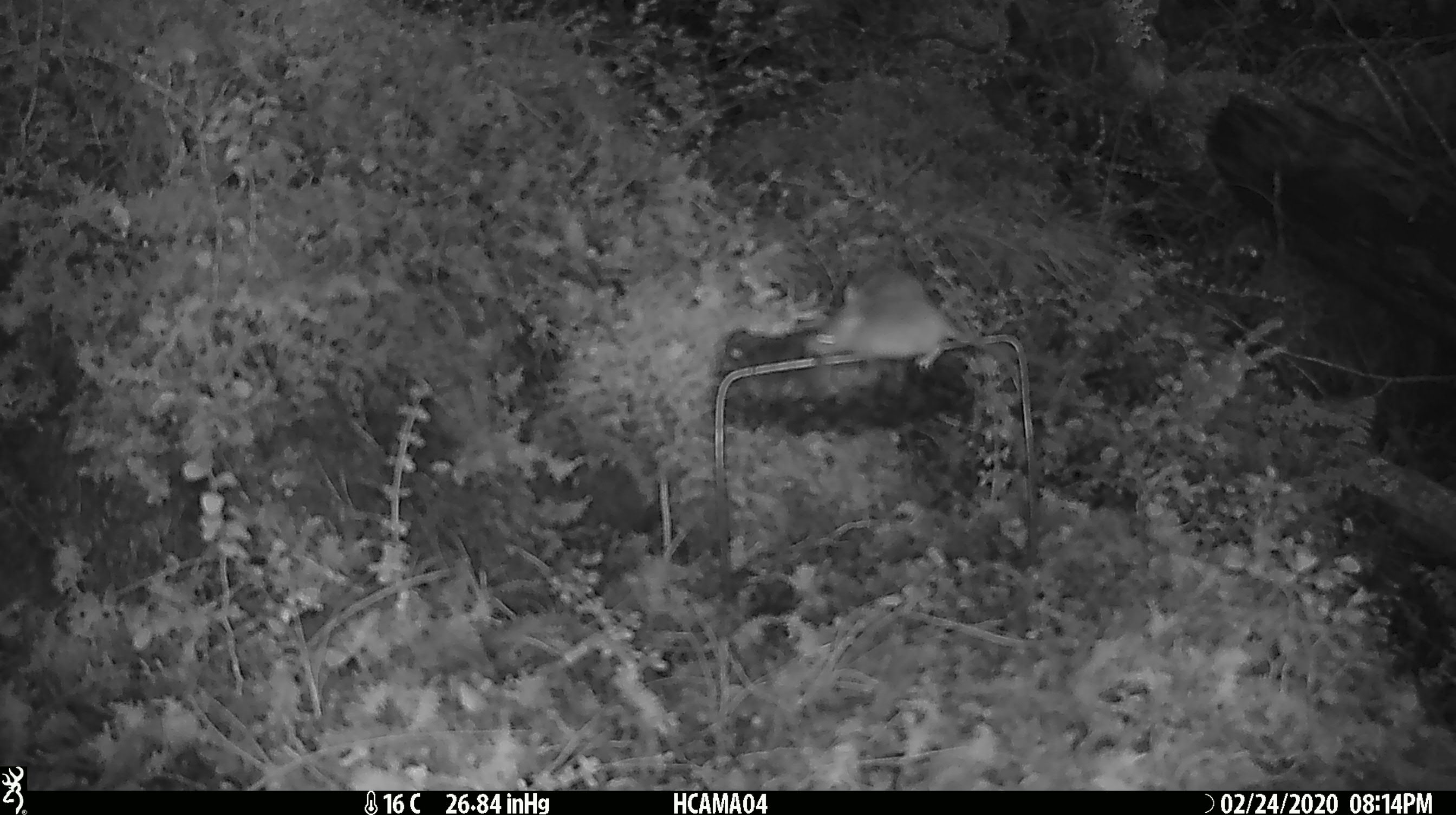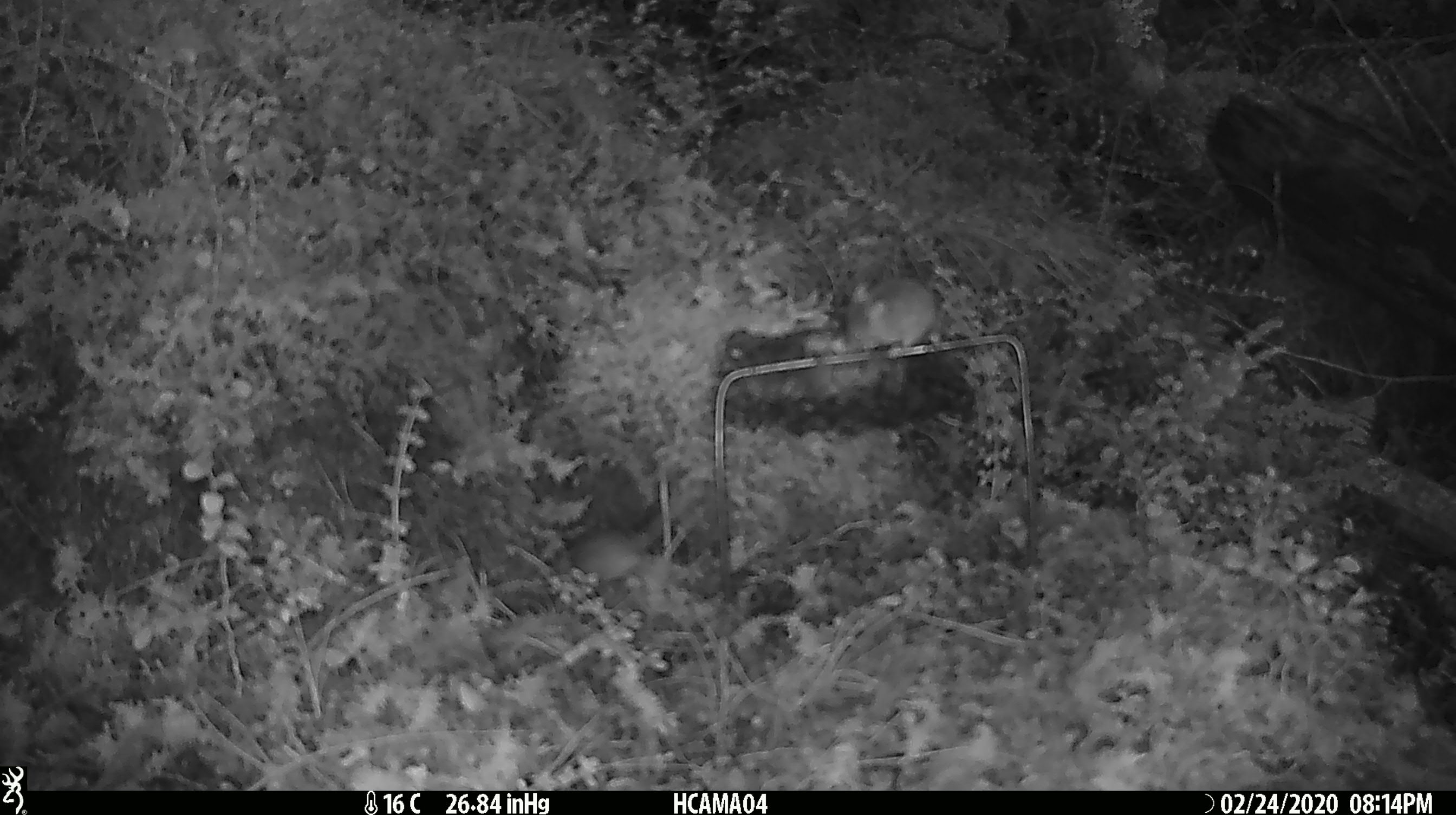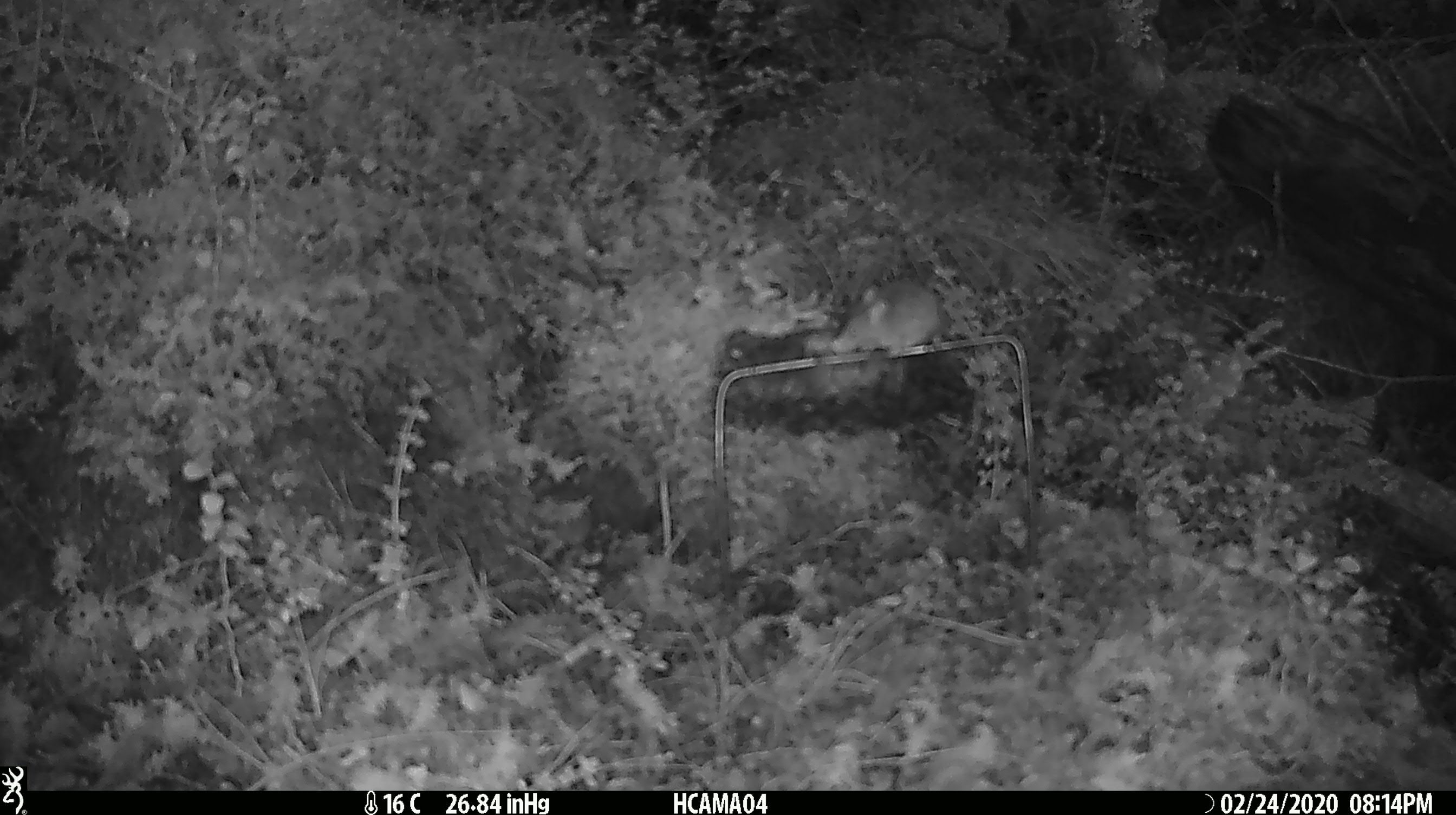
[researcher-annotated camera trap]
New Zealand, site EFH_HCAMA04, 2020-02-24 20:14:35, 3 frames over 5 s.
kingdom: Animalia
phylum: Chordata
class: Mammalia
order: Rodentia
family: Muridae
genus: Mus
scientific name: Mus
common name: mouse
Mouse (Mus).